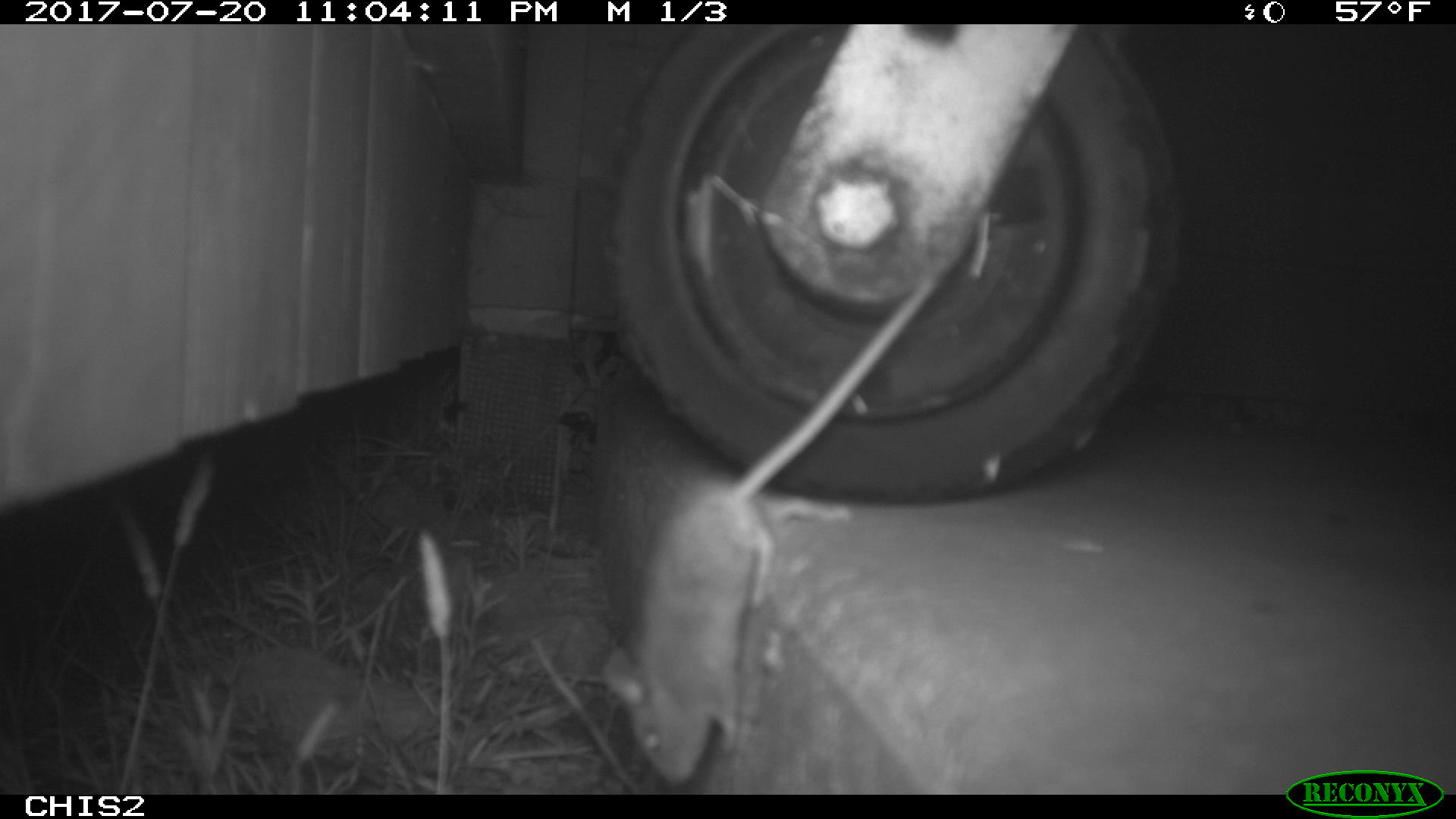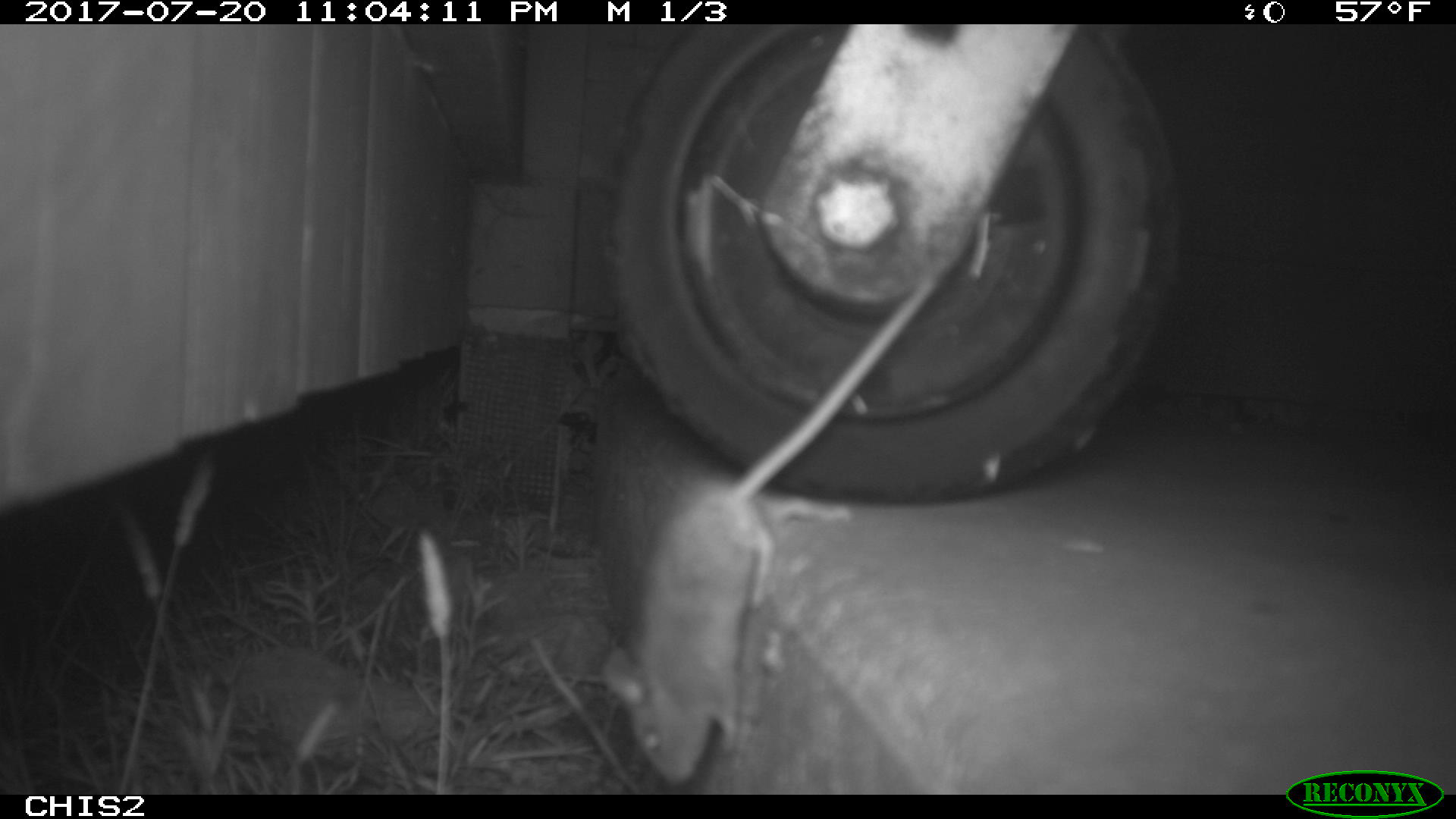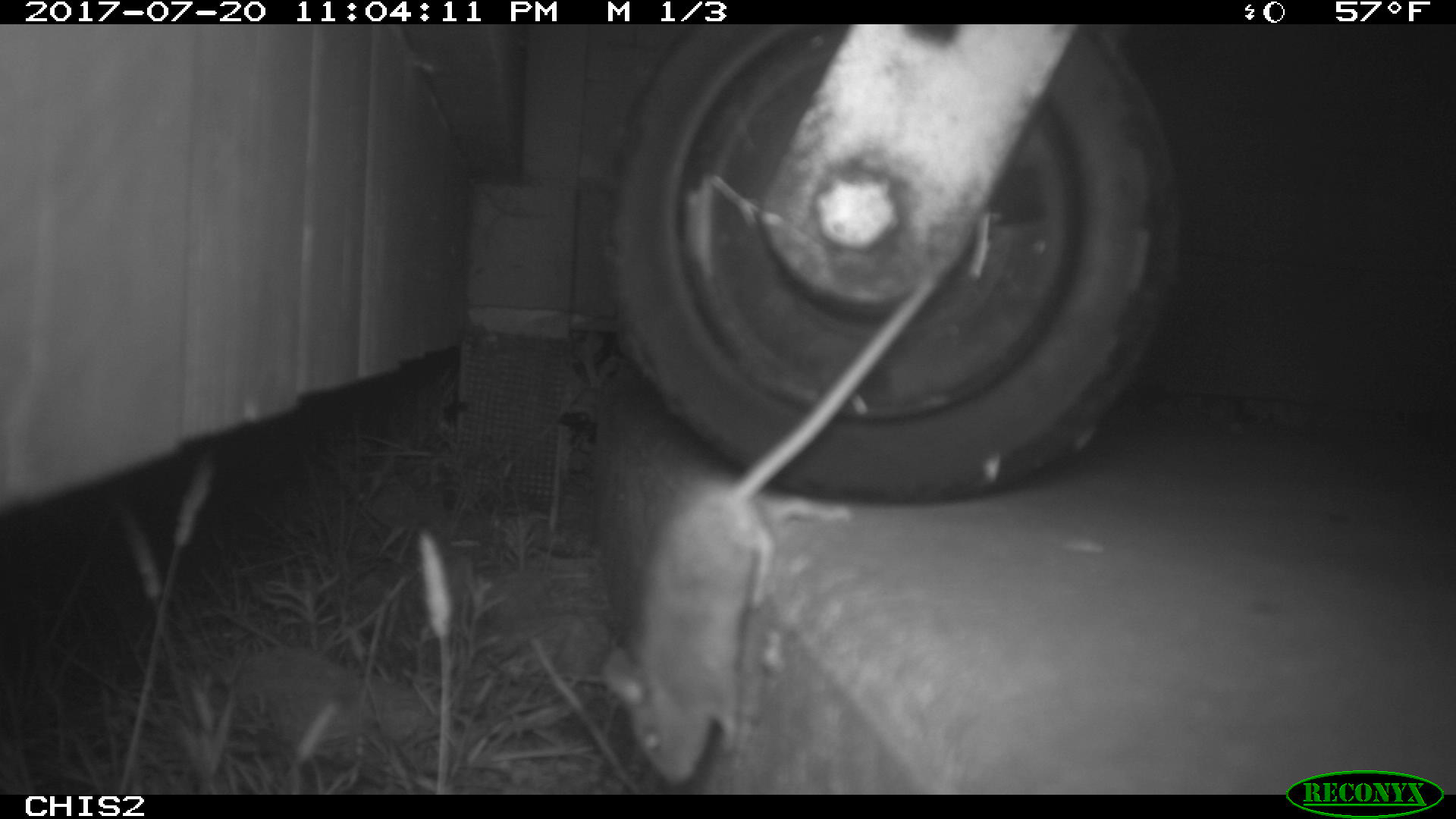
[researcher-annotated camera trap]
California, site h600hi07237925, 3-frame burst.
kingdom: Animalia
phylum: Chordata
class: Mammalia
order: Rodentia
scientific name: Rodentia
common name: rodent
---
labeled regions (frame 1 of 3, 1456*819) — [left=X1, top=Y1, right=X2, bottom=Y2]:
rodent: [left=598, top=278, right=937, bottom=791]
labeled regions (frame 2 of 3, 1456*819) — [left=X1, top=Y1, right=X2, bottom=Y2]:
rodent: [left=600, top=267, right=943, bottom=786]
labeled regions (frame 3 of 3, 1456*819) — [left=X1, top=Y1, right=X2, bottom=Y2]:
rodent: [left=604, top=283, right=937, bottom=784]